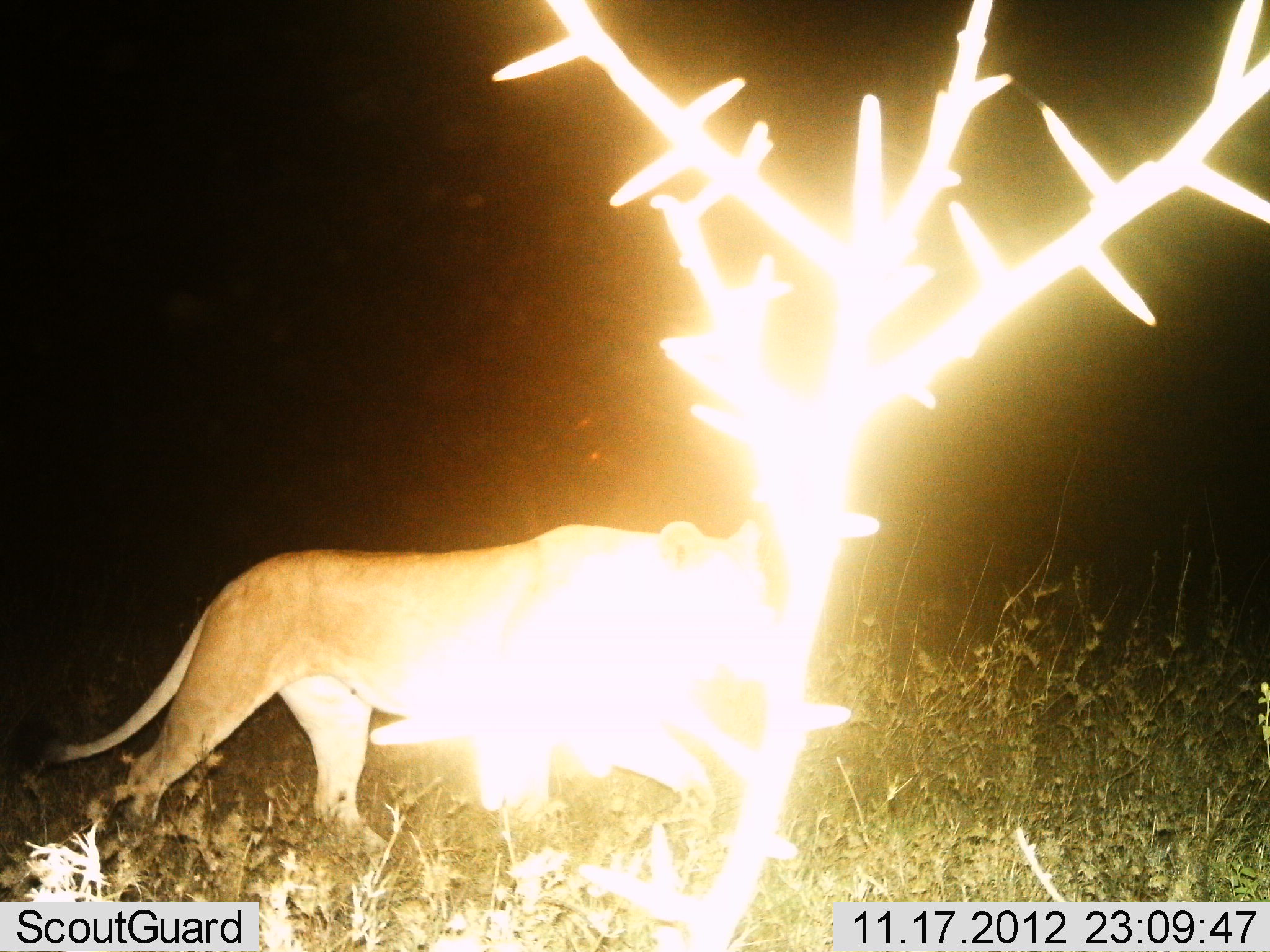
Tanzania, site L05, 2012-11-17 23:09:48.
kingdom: Animalia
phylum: Chordata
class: Mammalia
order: Carnivora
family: Felidae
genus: Panthera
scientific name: Panthera leo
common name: lion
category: lionfemale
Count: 1.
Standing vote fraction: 0%.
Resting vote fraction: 0%.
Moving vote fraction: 100%.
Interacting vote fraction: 0%.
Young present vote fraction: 0%.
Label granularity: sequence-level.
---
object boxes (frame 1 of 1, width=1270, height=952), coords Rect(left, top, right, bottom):
animal: Rect(14, 516, 774, 855)